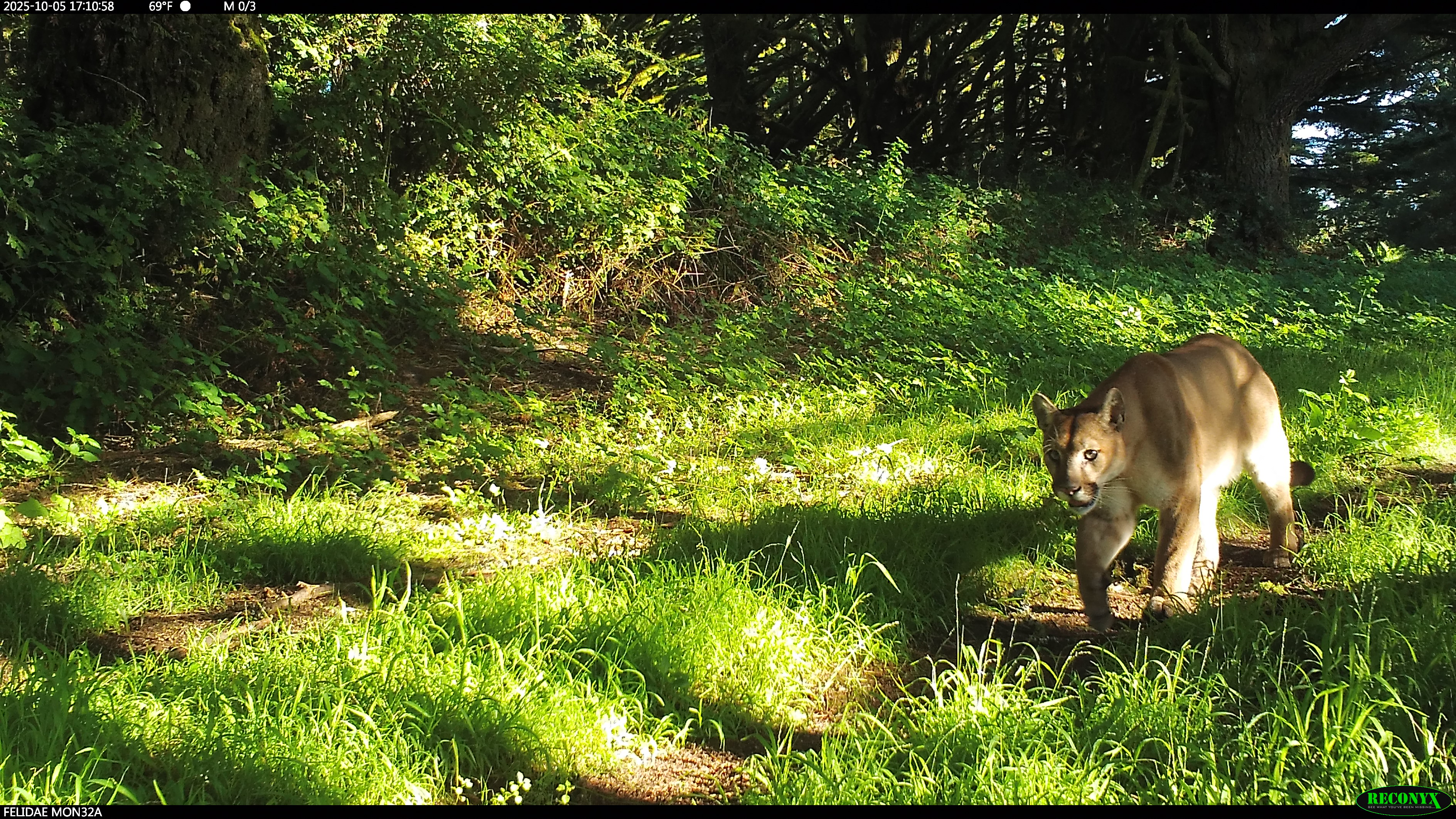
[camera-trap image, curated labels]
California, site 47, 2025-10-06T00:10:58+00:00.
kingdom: Animalia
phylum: Chordata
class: Mammalia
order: Carnivora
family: Felidae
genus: Puma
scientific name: Puma concolor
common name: puma